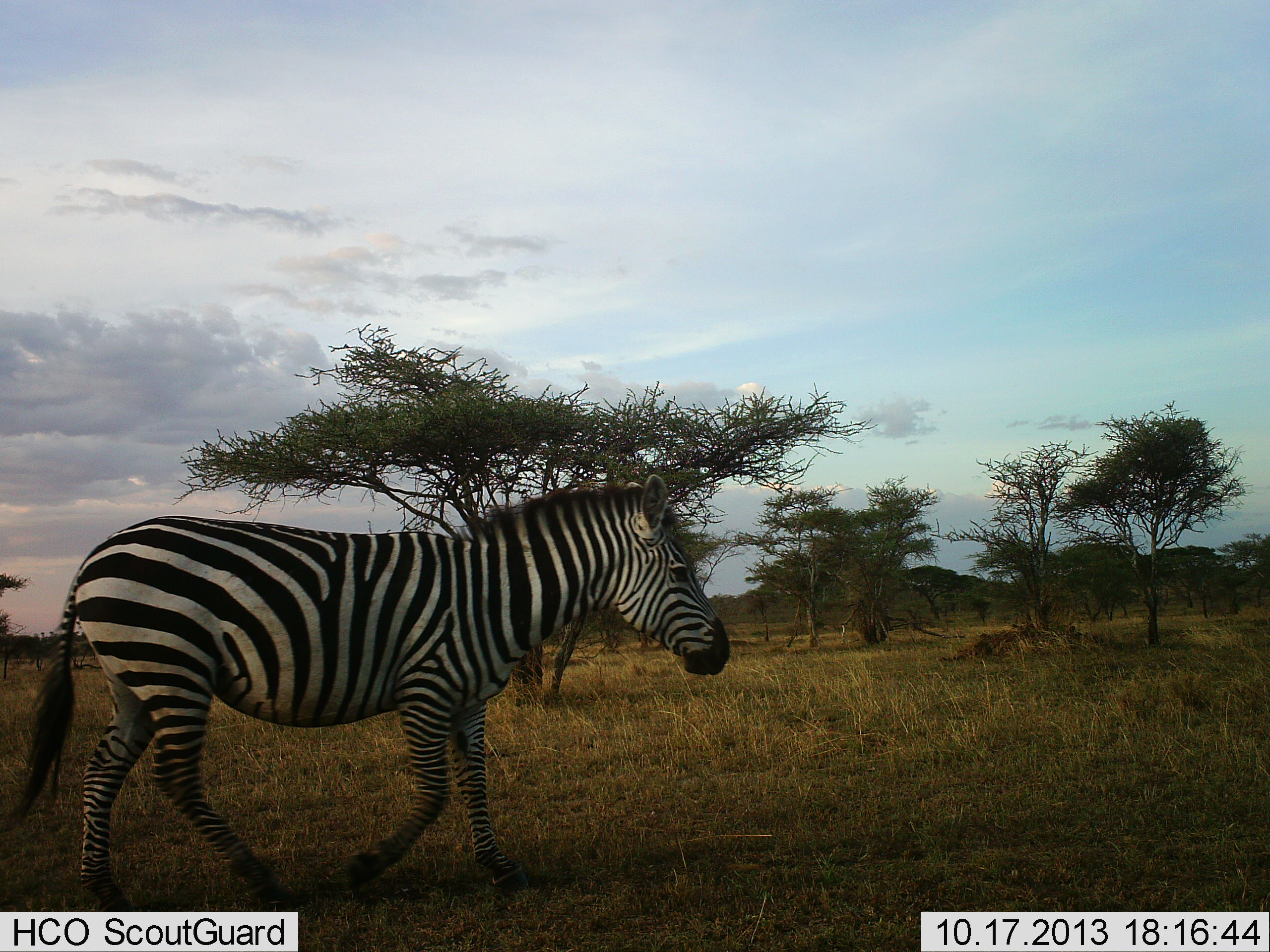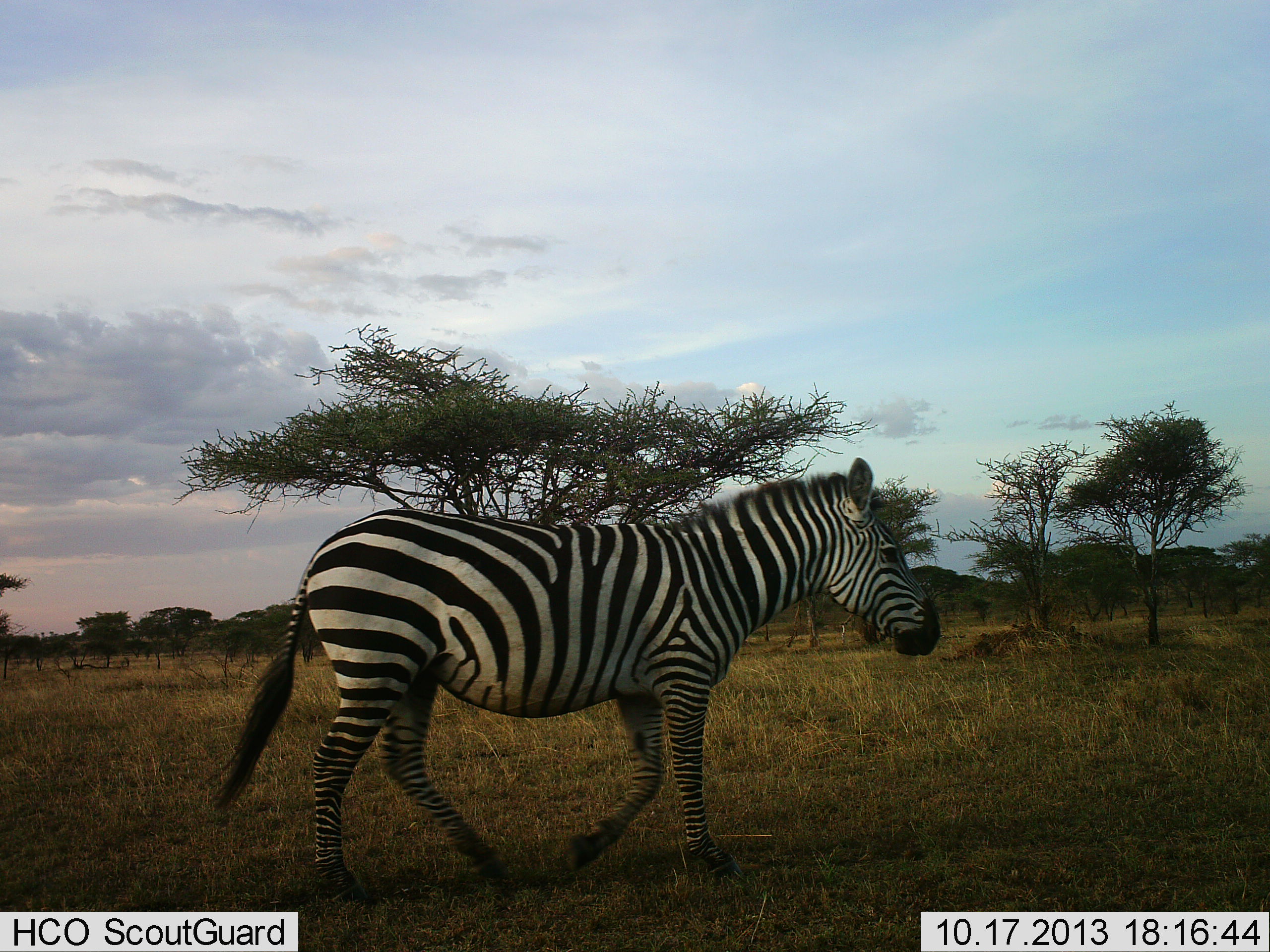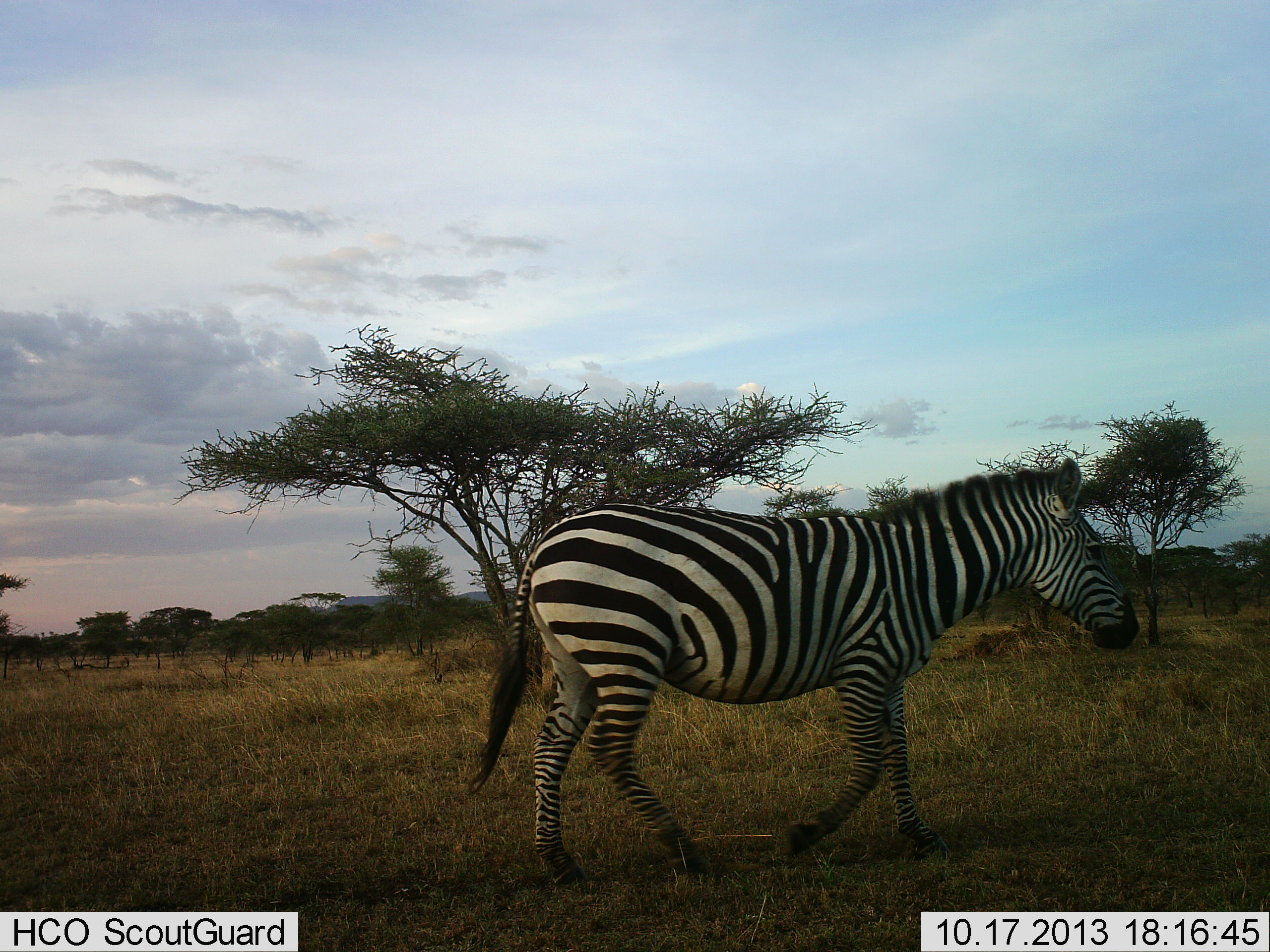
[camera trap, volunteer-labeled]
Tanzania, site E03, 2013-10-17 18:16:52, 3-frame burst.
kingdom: Animalia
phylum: Chordata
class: Mammalia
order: Perissodactyla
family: Equidae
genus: Equus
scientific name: Equus quagga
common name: plains zebra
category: zebra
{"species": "zebra (plains zebra) (Equus quagga)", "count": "1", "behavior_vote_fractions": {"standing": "0%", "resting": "0%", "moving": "100%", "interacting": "0%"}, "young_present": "0%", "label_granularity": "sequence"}